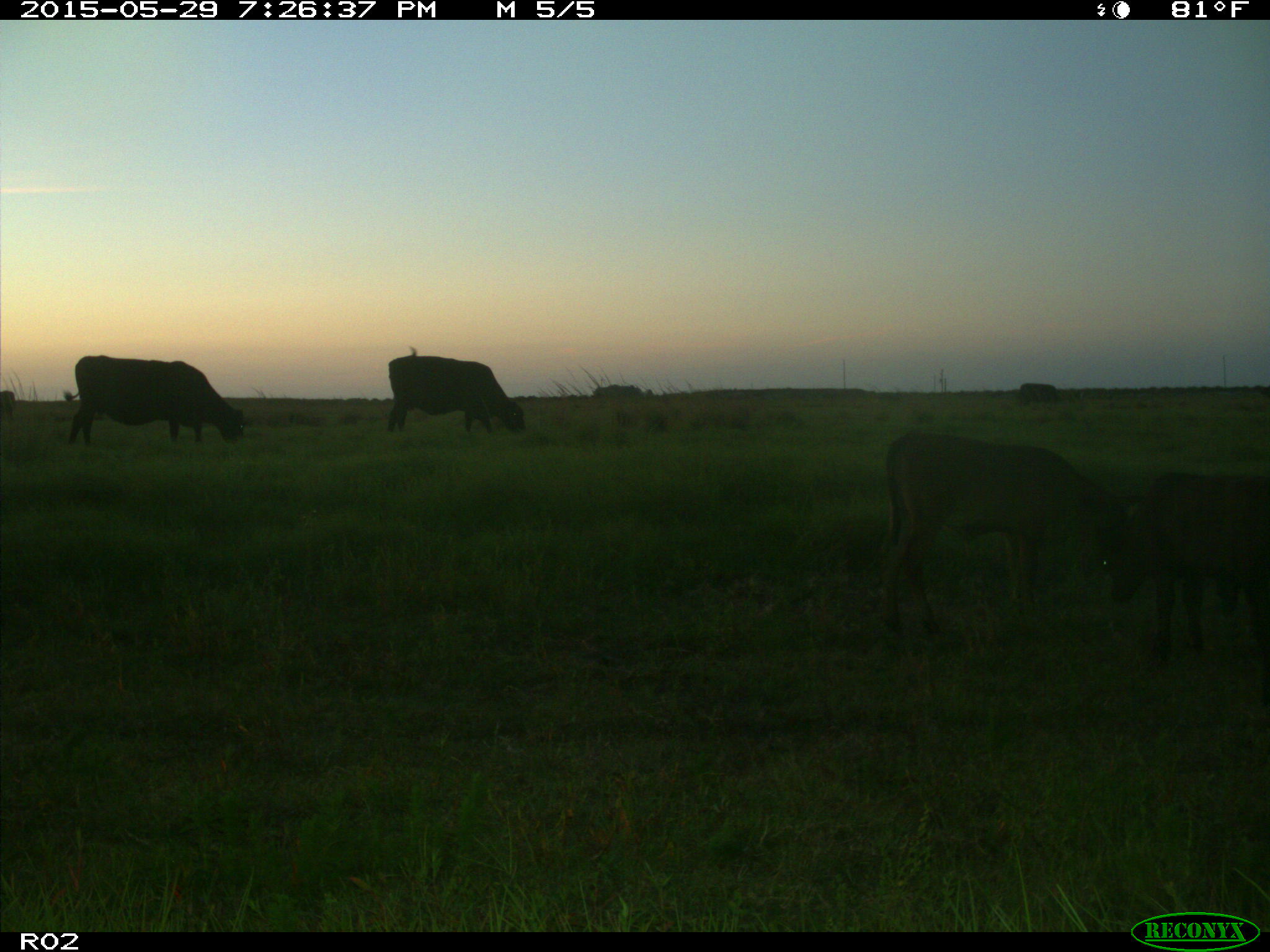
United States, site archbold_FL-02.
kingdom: Animalia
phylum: Chordata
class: Mammalia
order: Artiodactyla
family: Bovidae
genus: Bos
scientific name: Bos taurus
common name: domestic cow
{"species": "Bos taurus (domestic cow)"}